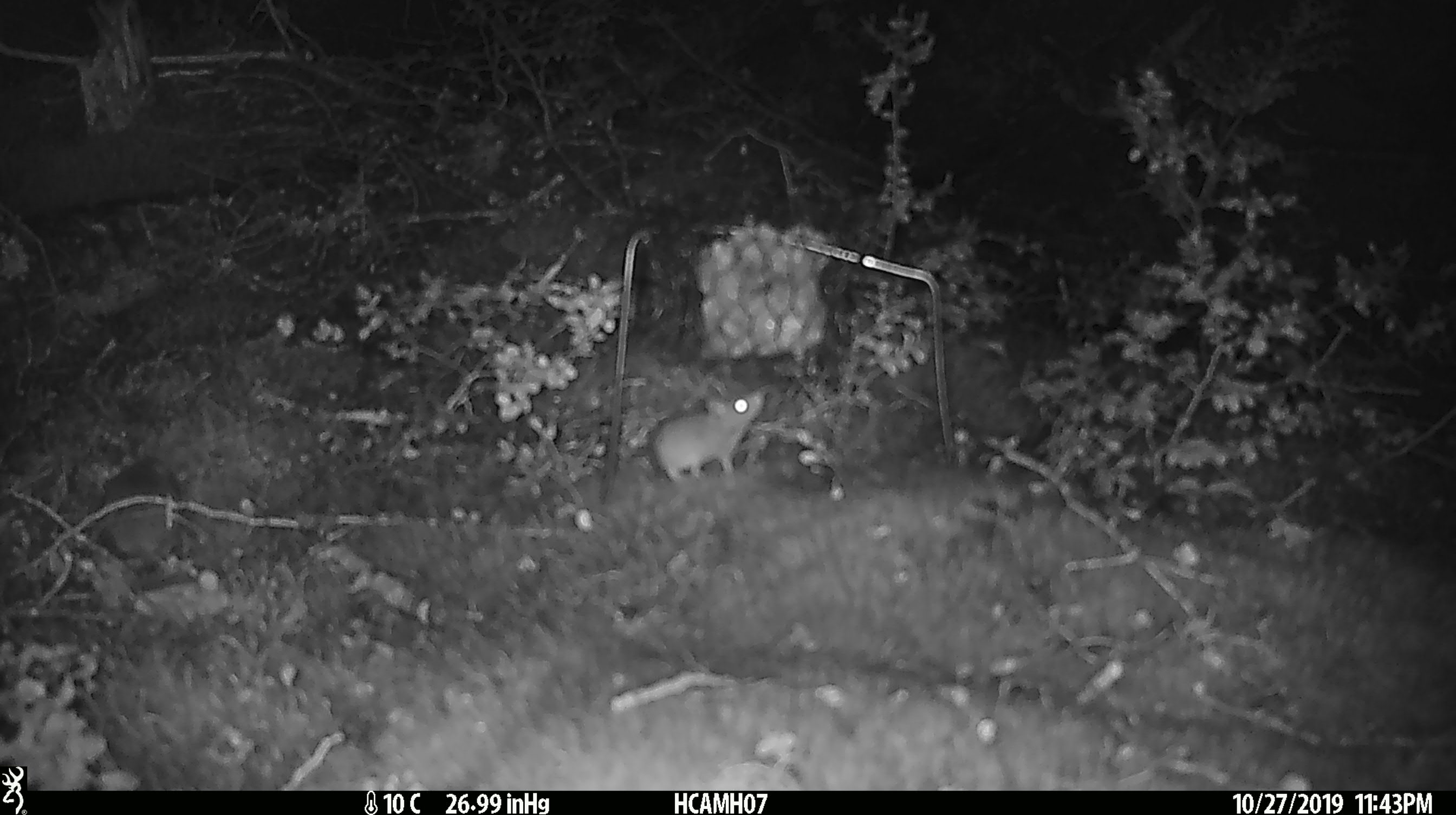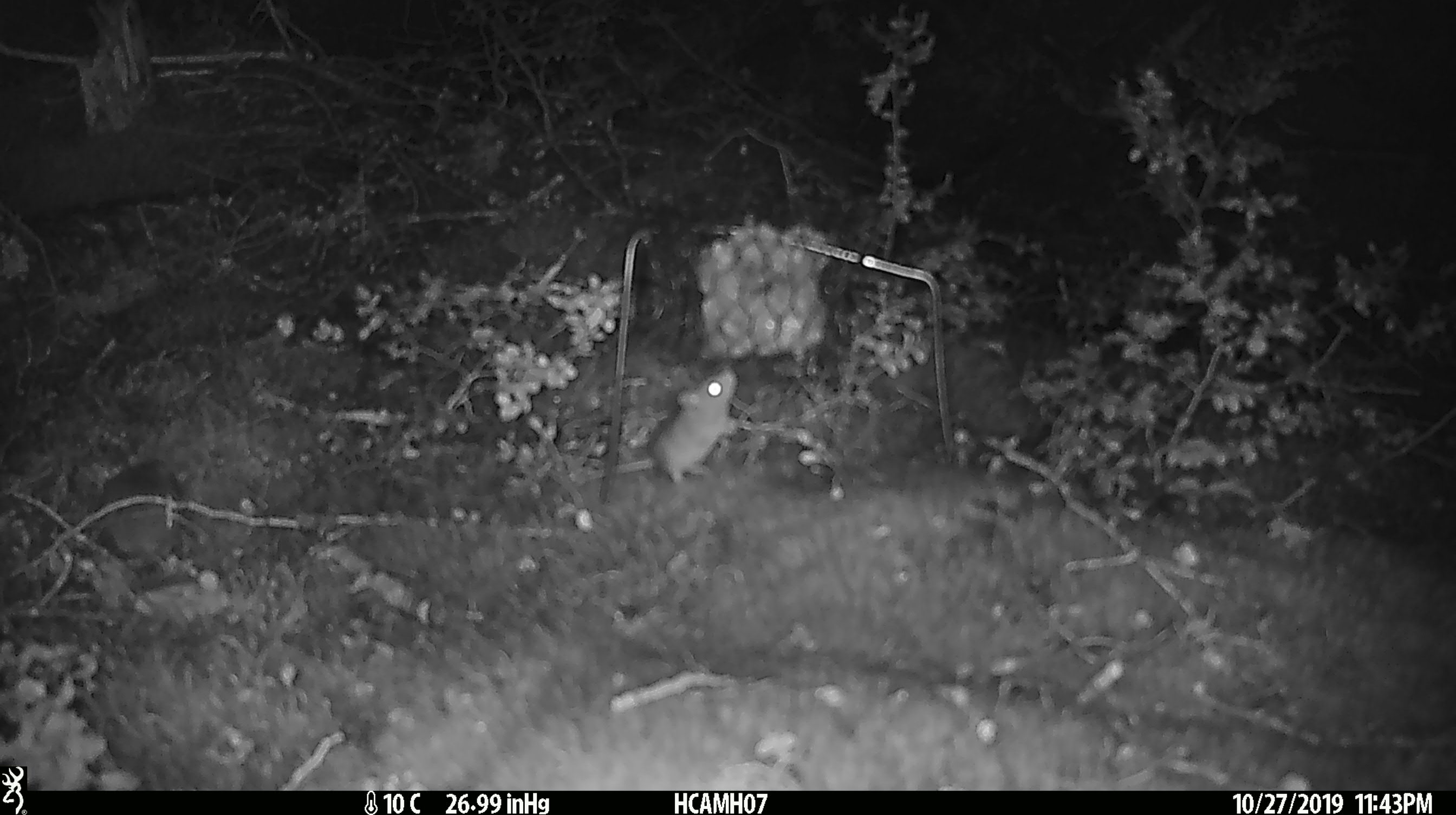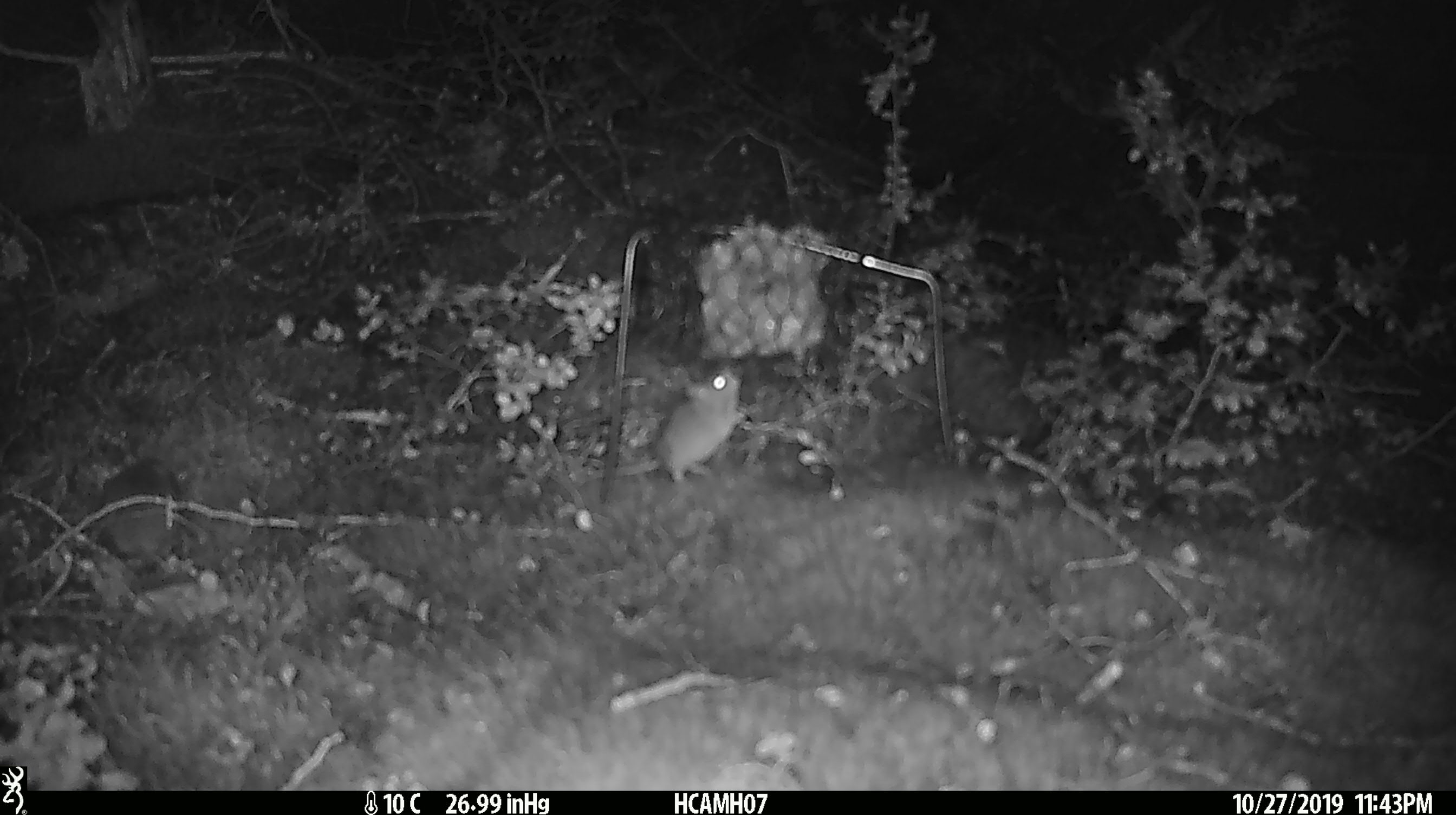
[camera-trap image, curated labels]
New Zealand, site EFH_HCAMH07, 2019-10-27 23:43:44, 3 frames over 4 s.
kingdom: Animalia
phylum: Chordata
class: Mammalia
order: Rodentia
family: Muridae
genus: Mus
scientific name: Mus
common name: mouse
Mouse (Mus).